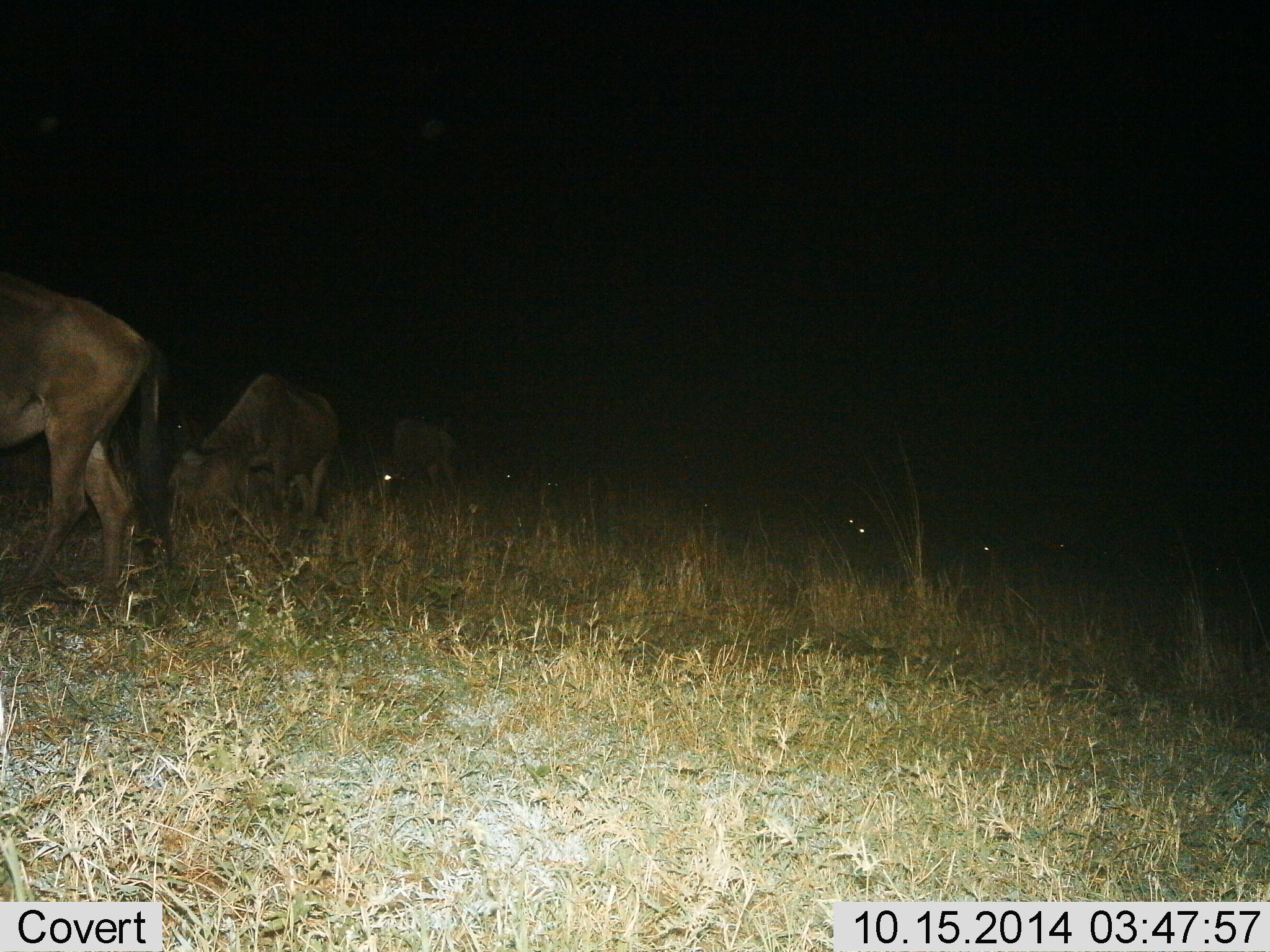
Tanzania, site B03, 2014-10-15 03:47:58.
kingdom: Animalia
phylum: Chordata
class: Mammalia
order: Artiodactyla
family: Bovidae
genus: Connochaetes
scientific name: Connochaetes taurinus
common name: blue wildebeest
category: wildebeest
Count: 5.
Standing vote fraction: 50%.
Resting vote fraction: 0%.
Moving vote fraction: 20%.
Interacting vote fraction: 0%.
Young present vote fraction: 0%.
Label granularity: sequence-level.